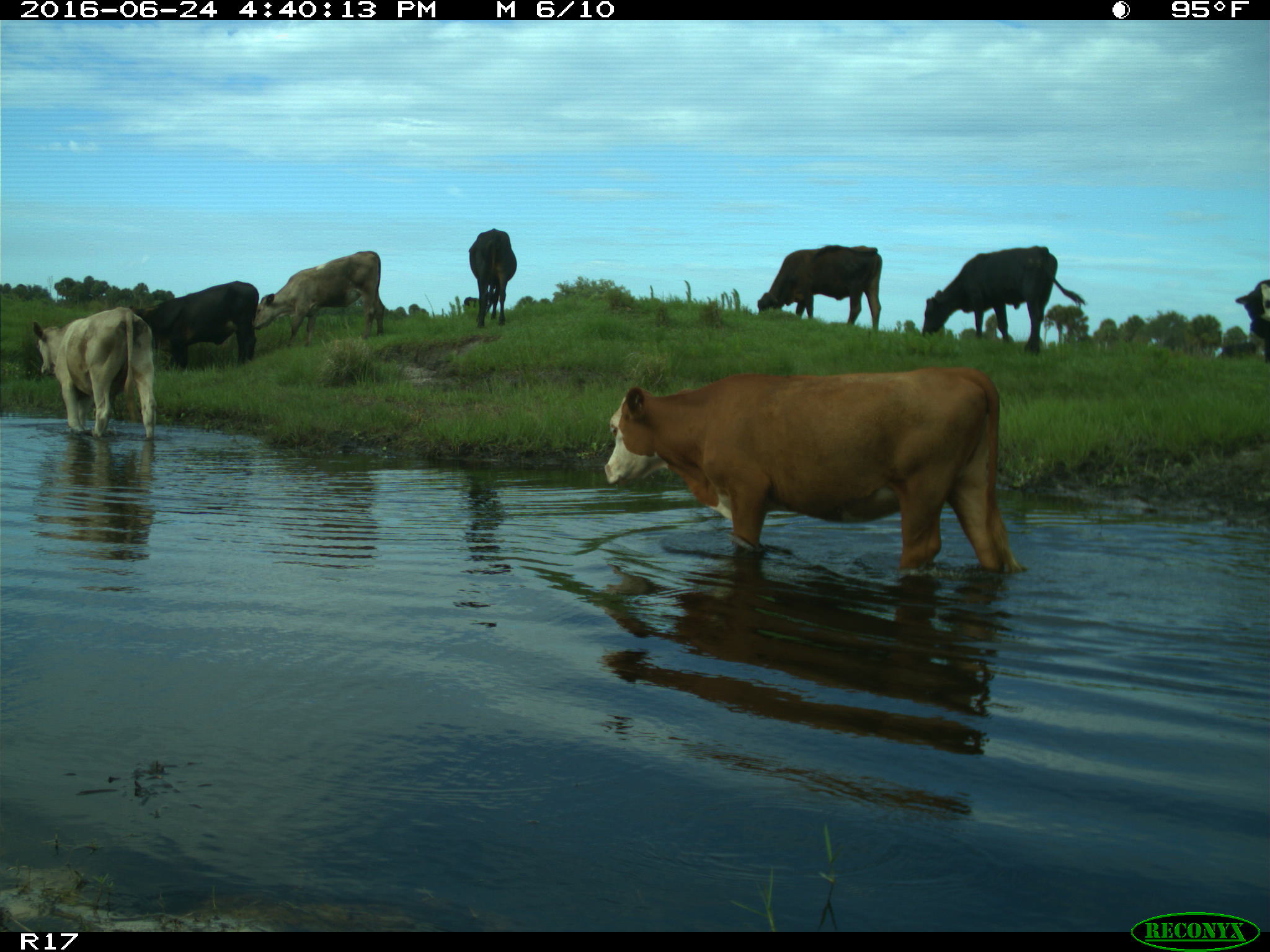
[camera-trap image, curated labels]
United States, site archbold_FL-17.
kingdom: Animalia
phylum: Chordata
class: Mammalia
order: Artiodactyla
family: Bovidae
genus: Bos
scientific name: Bos taurus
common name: domestic cow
Bos taurus (domestic cow).